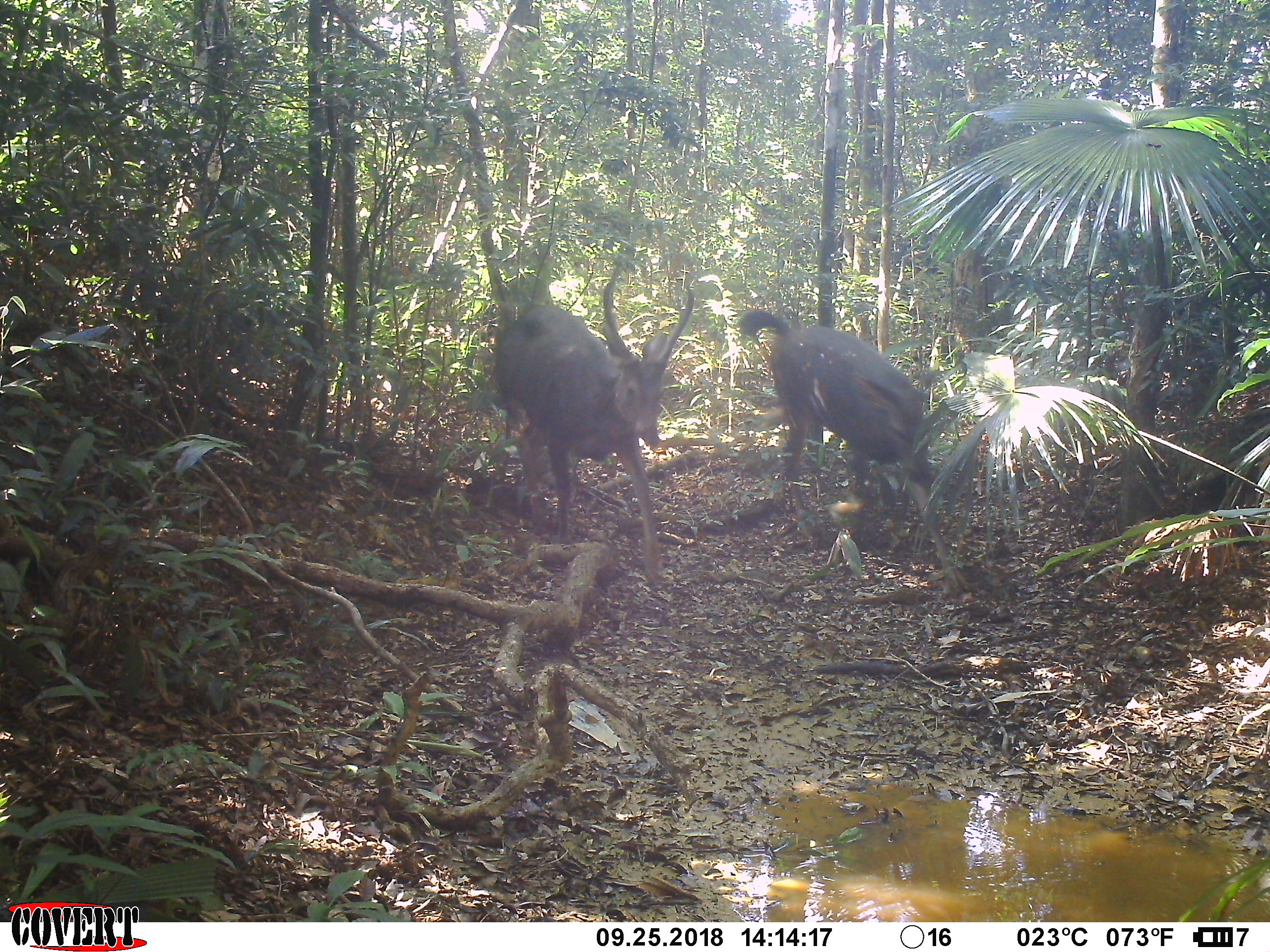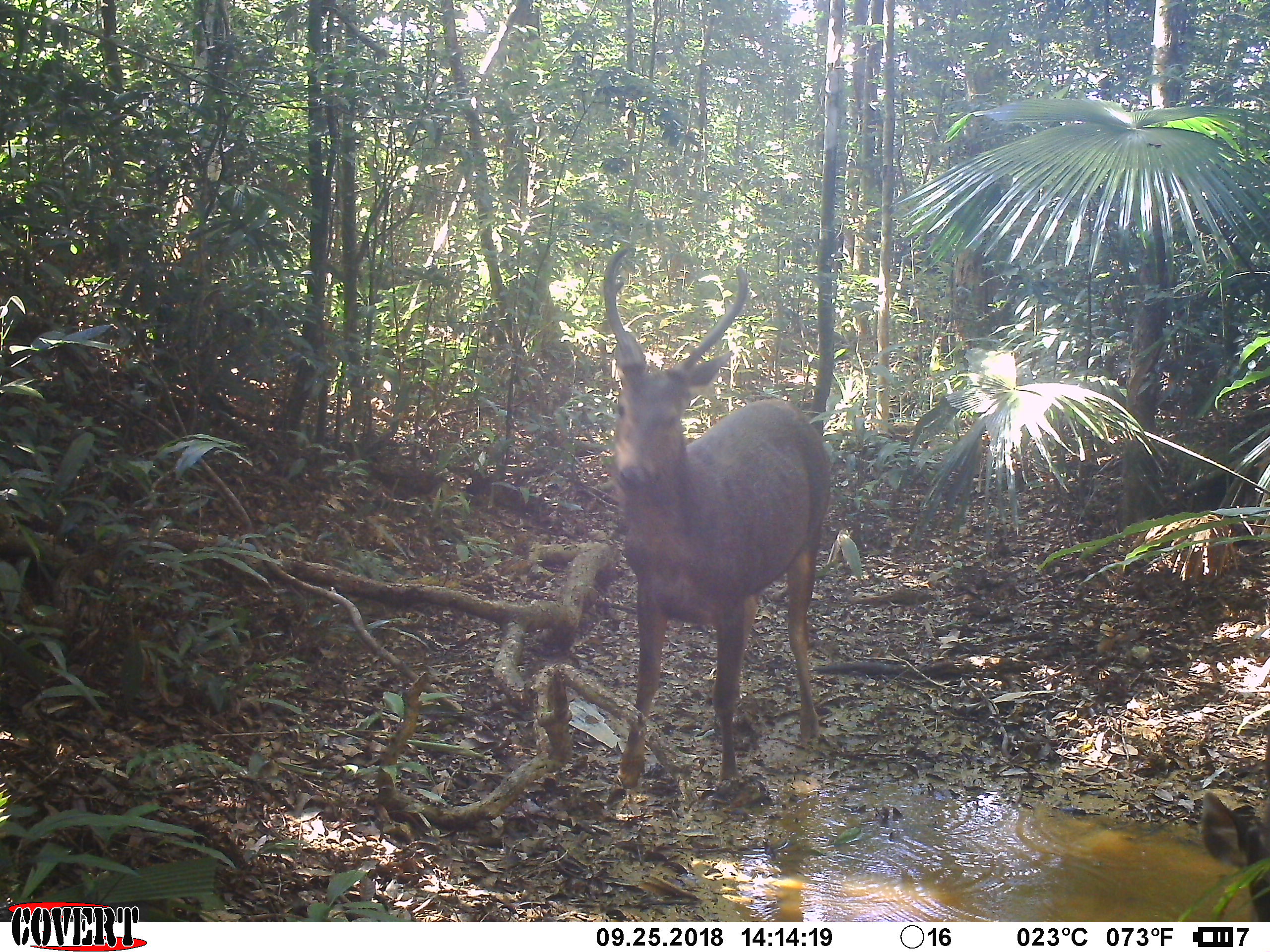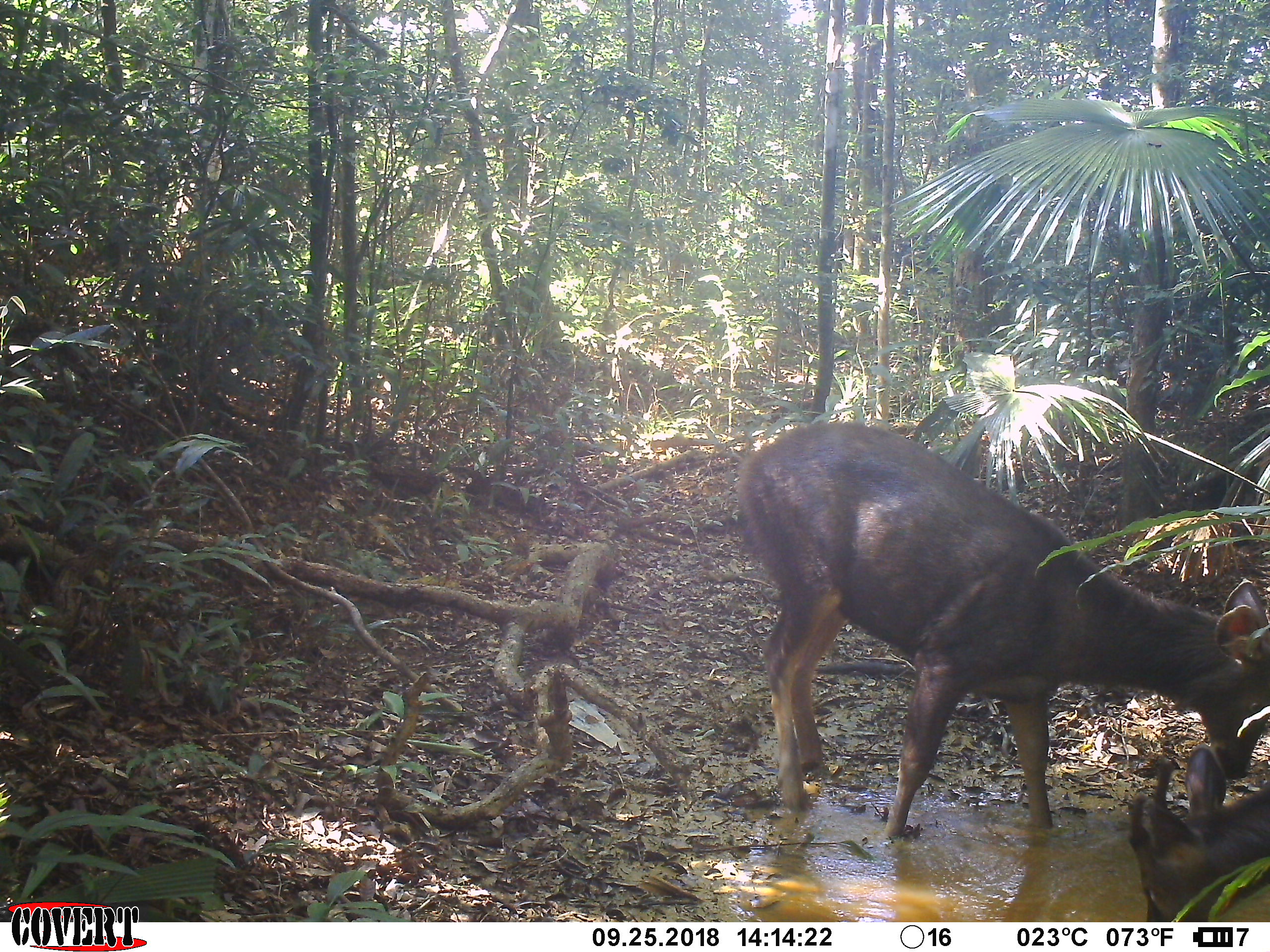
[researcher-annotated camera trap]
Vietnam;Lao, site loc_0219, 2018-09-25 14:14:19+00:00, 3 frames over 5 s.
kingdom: Animalia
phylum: Chordata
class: Mammalia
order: Artiodactyla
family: Cervidae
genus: Rusa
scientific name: Rusa unicolor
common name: sambar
Sambar (Rusa unicolor). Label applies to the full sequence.